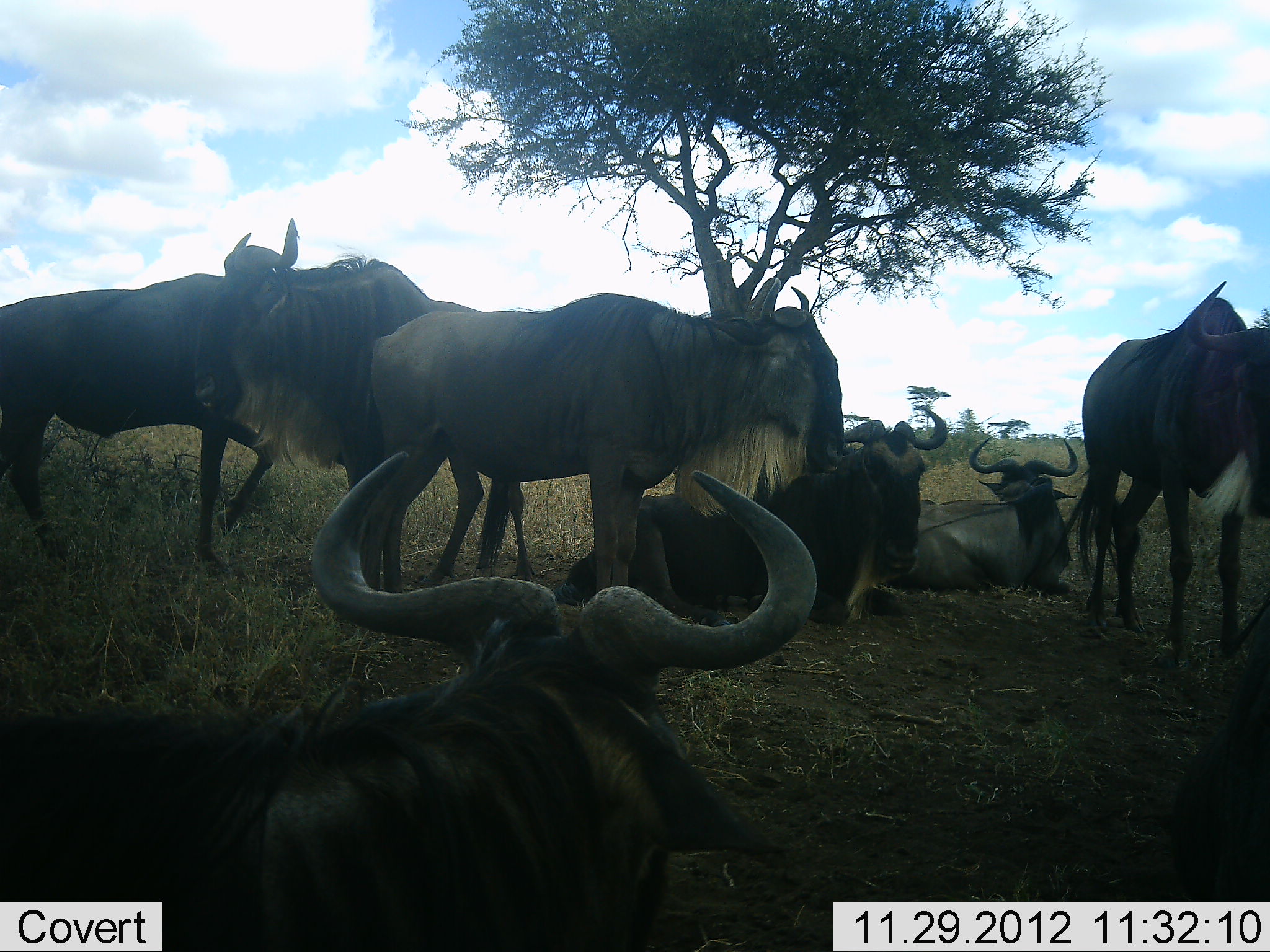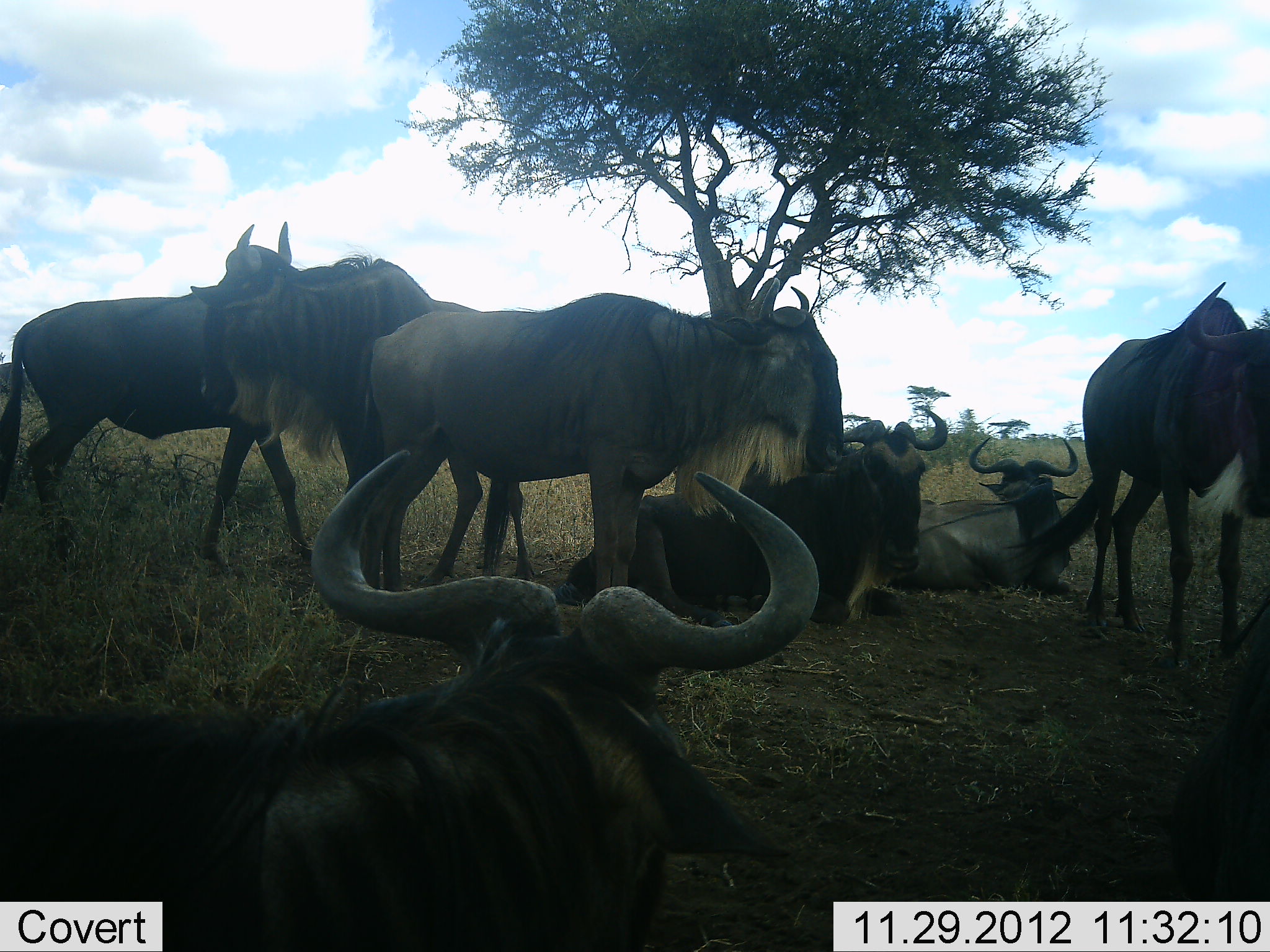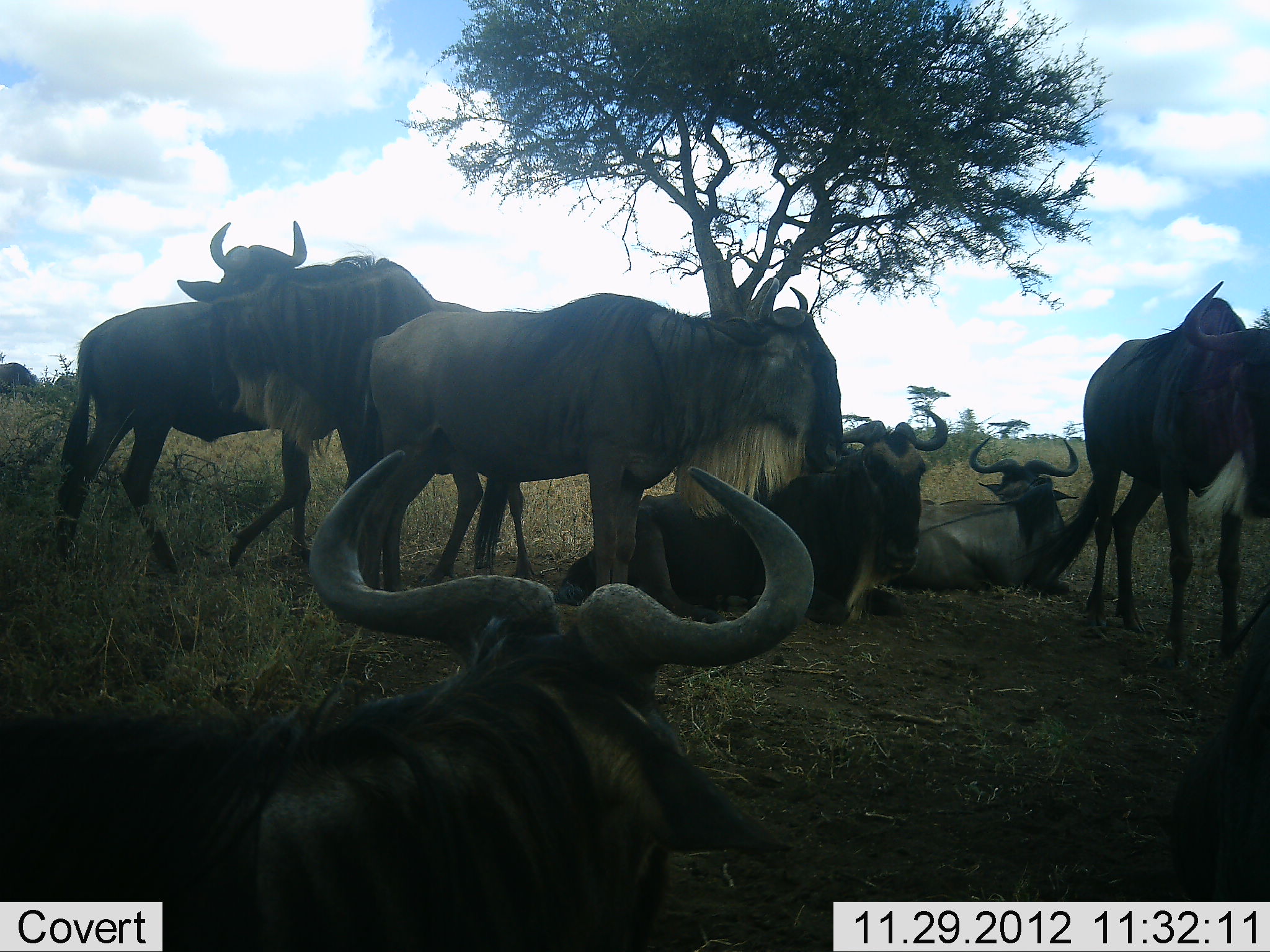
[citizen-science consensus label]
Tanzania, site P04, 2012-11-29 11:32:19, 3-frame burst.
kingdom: Animalia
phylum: Chordata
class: Mammalia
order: Artiodactyla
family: Bovidae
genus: Connochaetes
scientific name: Connochaetes taurinus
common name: blue wildebeest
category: wildebeest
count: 7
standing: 80%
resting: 90%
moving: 40%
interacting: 30%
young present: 0%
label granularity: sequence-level